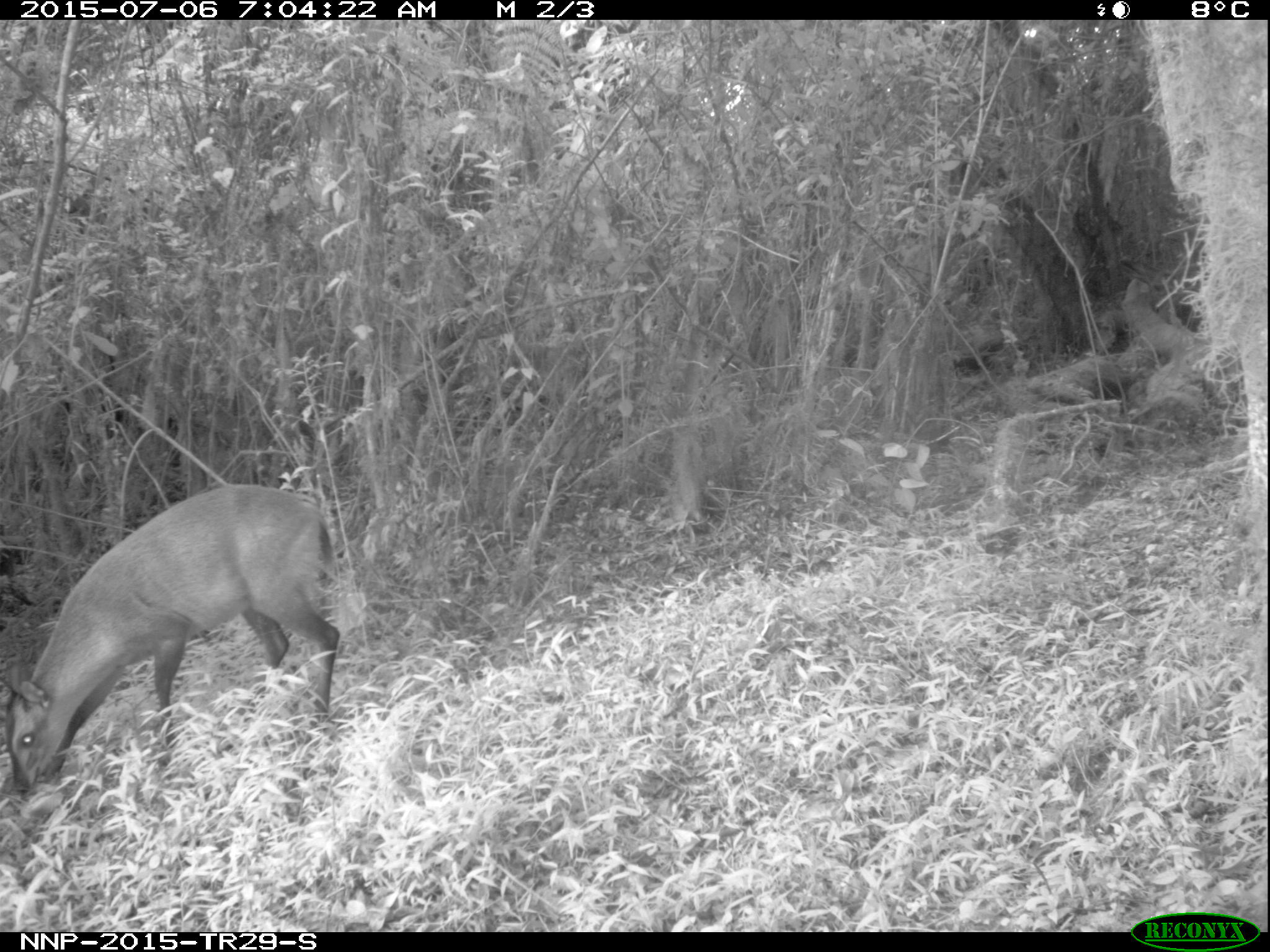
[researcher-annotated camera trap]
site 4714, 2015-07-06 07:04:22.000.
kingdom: Animalia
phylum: Chordata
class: Mammalia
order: Artiodactyla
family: Bovidae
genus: Cephalophus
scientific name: Cephalophus nigrifrons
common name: black-fronted duiker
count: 1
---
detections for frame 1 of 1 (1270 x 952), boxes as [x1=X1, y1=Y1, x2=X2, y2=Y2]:
cephalophus nigrifrons: [x1=1, y1=486, x2=338, y2=799]